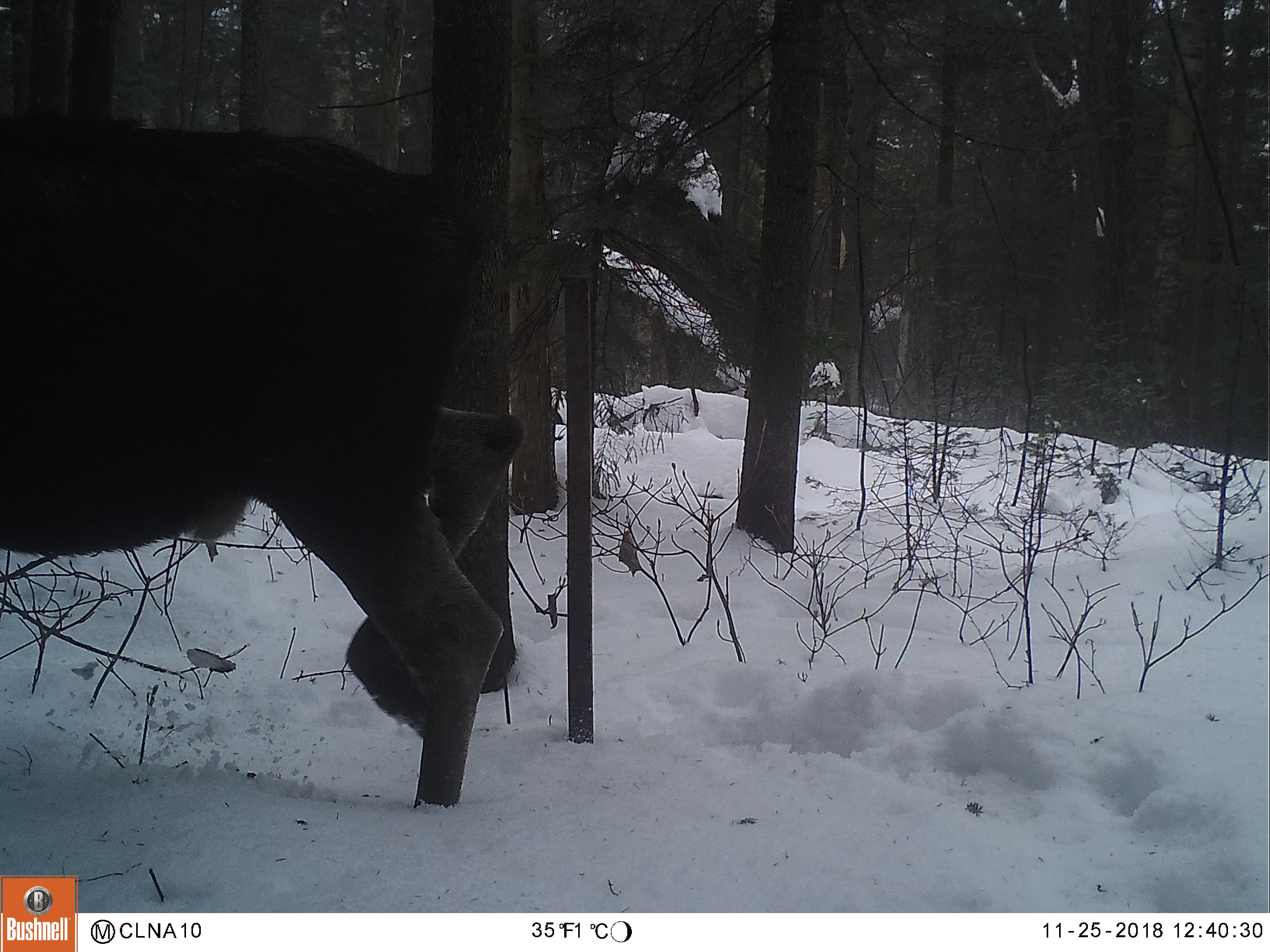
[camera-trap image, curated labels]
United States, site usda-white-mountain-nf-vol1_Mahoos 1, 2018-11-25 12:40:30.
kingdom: Animalia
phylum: Chordata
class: Mammalia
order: Artiodactyla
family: Cervidae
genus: Alces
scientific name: Alces alces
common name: moose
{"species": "moose (Alces alces)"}